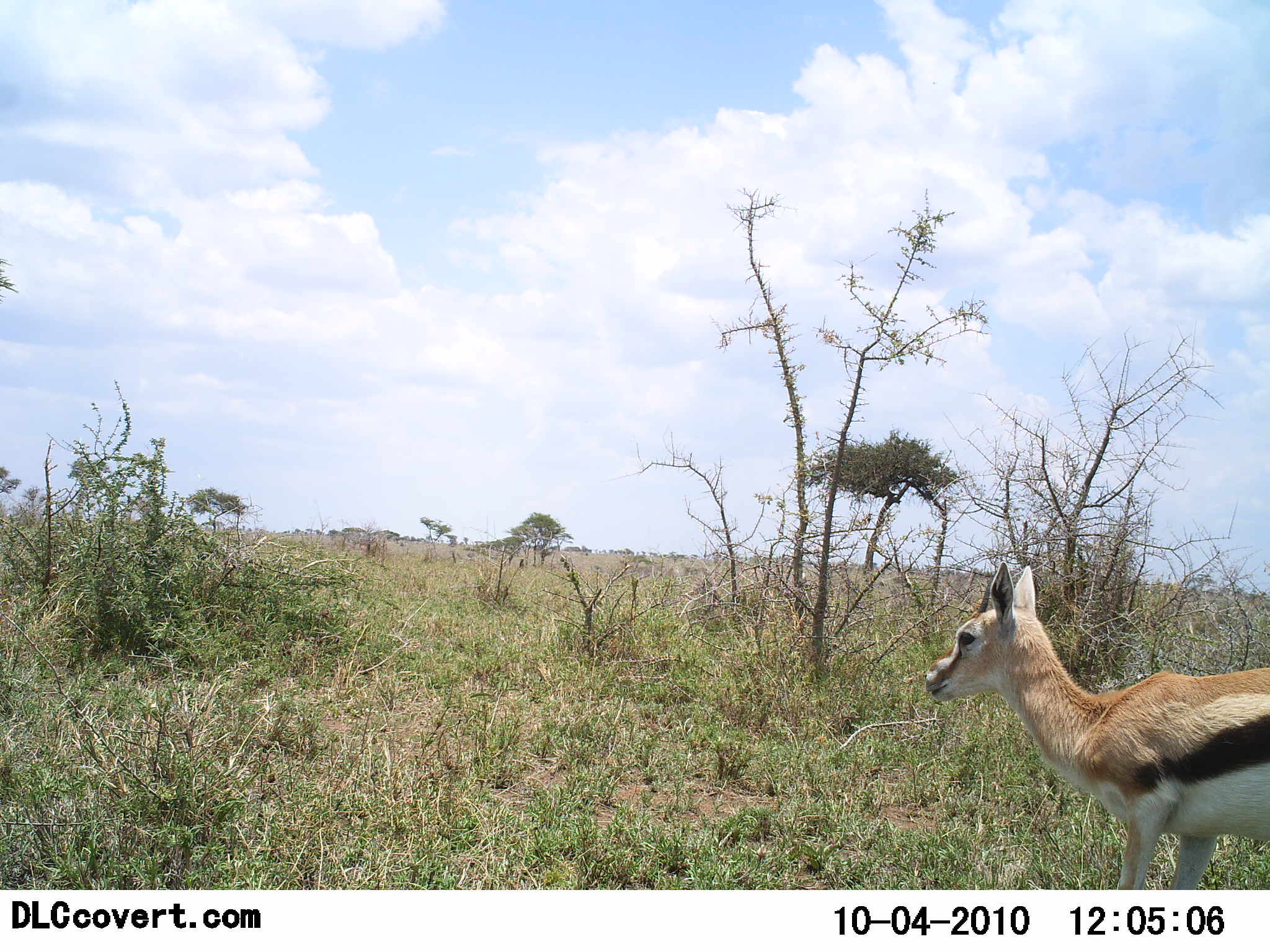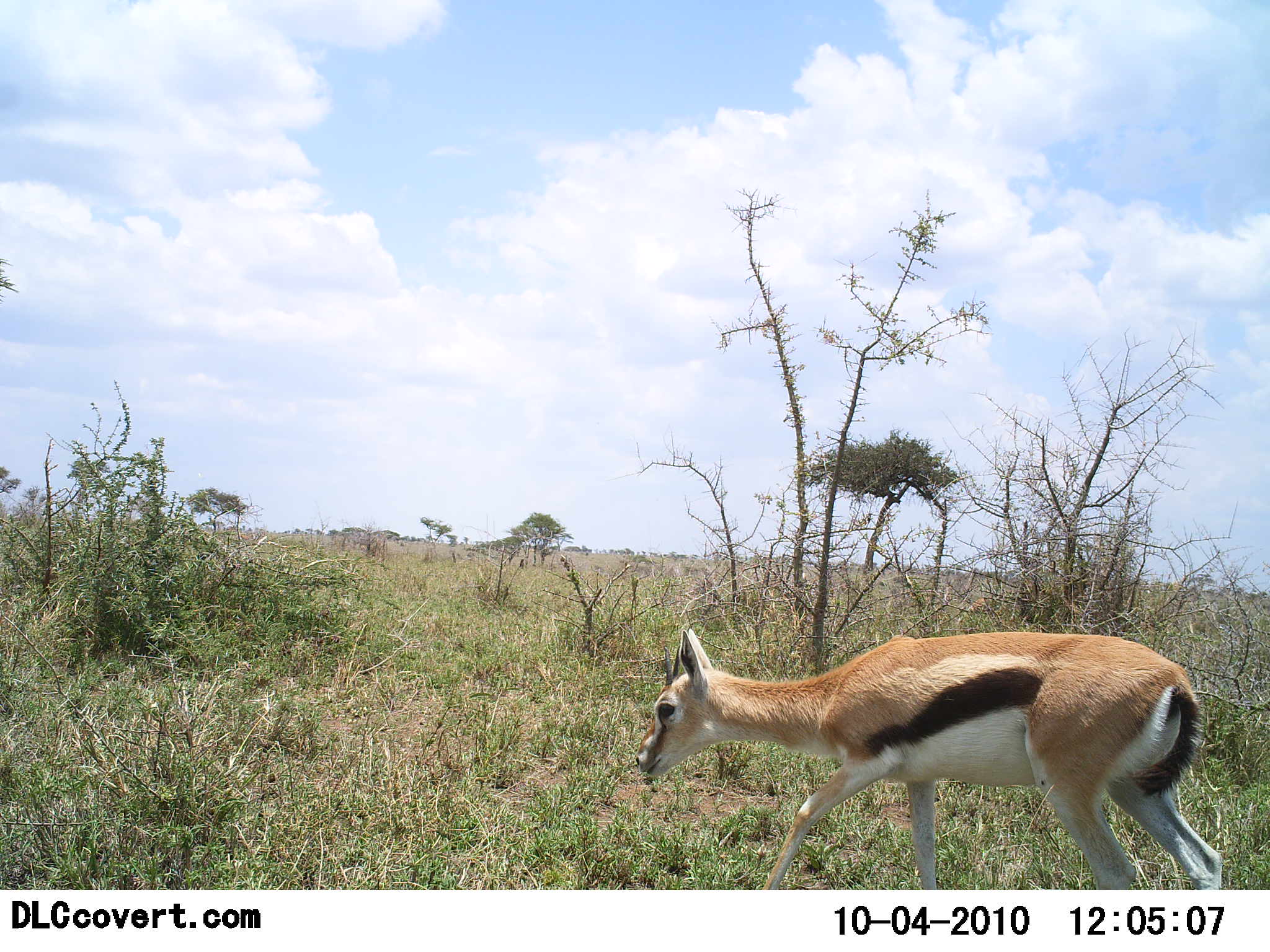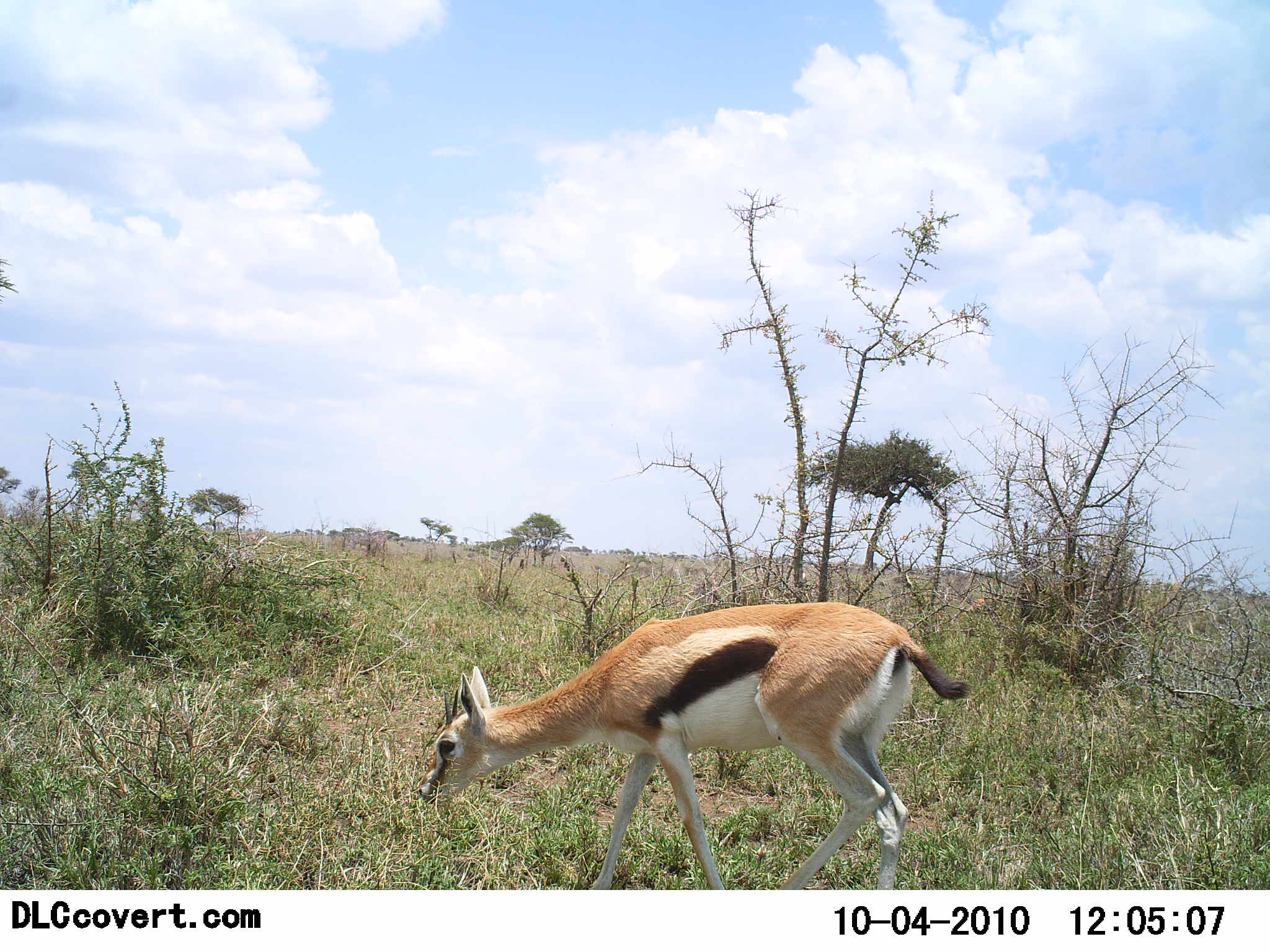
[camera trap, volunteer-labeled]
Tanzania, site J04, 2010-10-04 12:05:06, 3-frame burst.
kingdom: Animalia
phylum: Chordata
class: Mammalia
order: Artiodactyla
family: Bovidae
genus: Eudorcas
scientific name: Eudorcas thomsonii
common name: thomson's gazelle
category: gazellethomsons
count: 1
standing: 7%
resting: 0%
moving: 87%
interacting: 0%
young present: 7%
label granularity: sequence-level